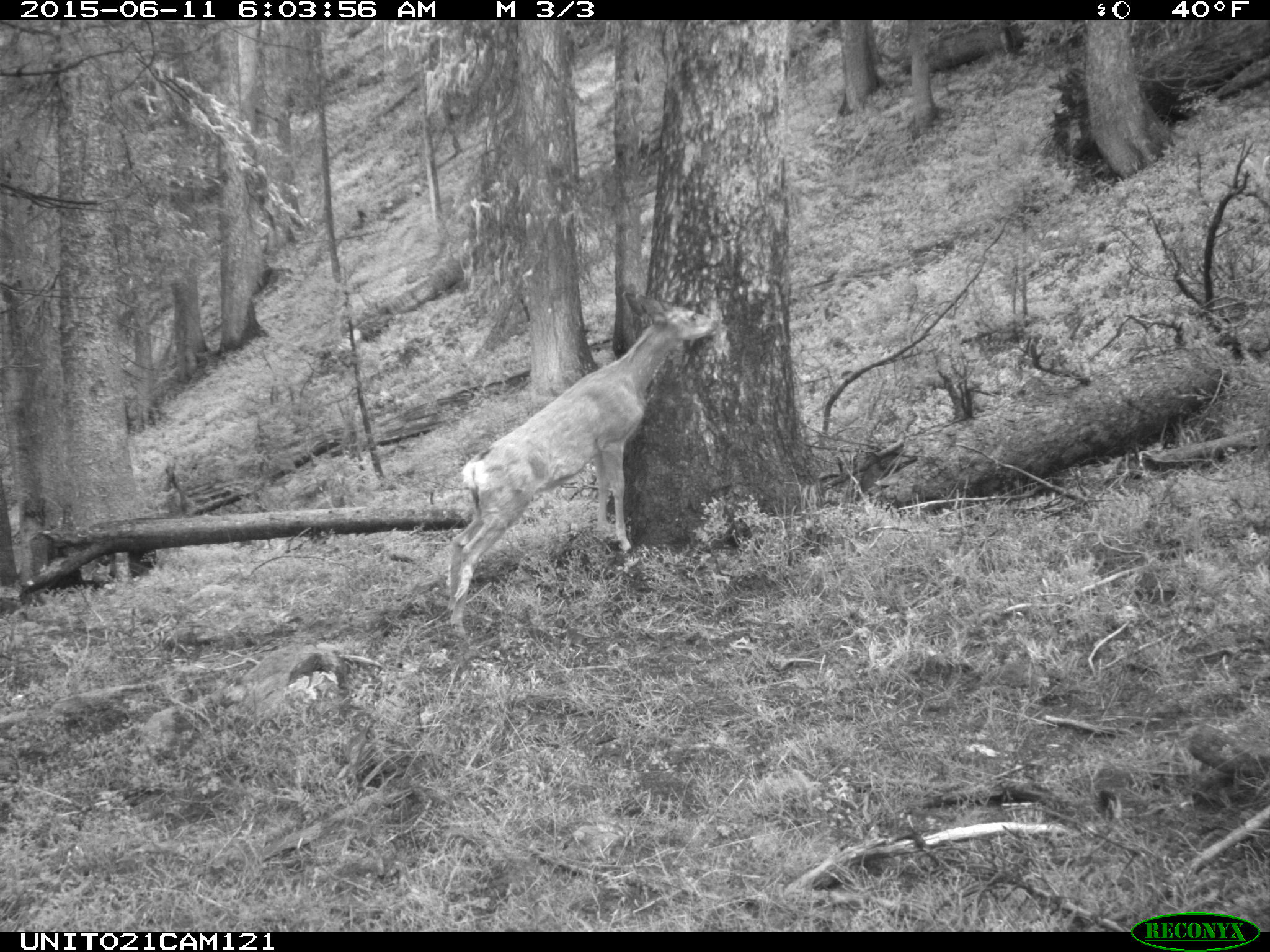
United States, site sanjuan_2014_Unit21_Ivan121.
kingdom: Animalia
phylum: Chordata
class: Mammalia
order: Artiodactyla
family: Cervidae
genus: Odocoileus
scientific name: Odocoileus hemionus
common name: mule deer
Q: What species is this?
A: Odocoileus hemionus (mule deer).